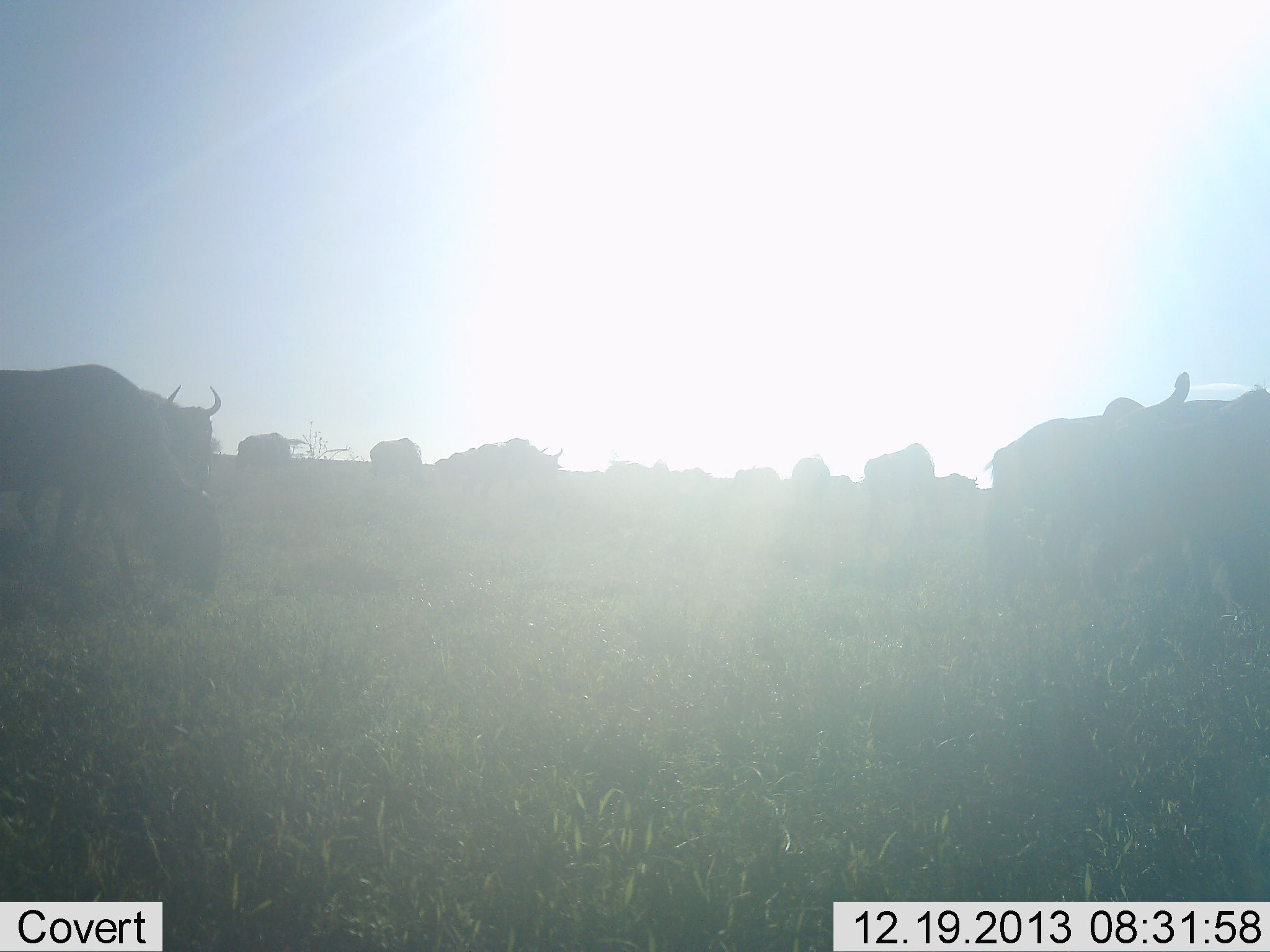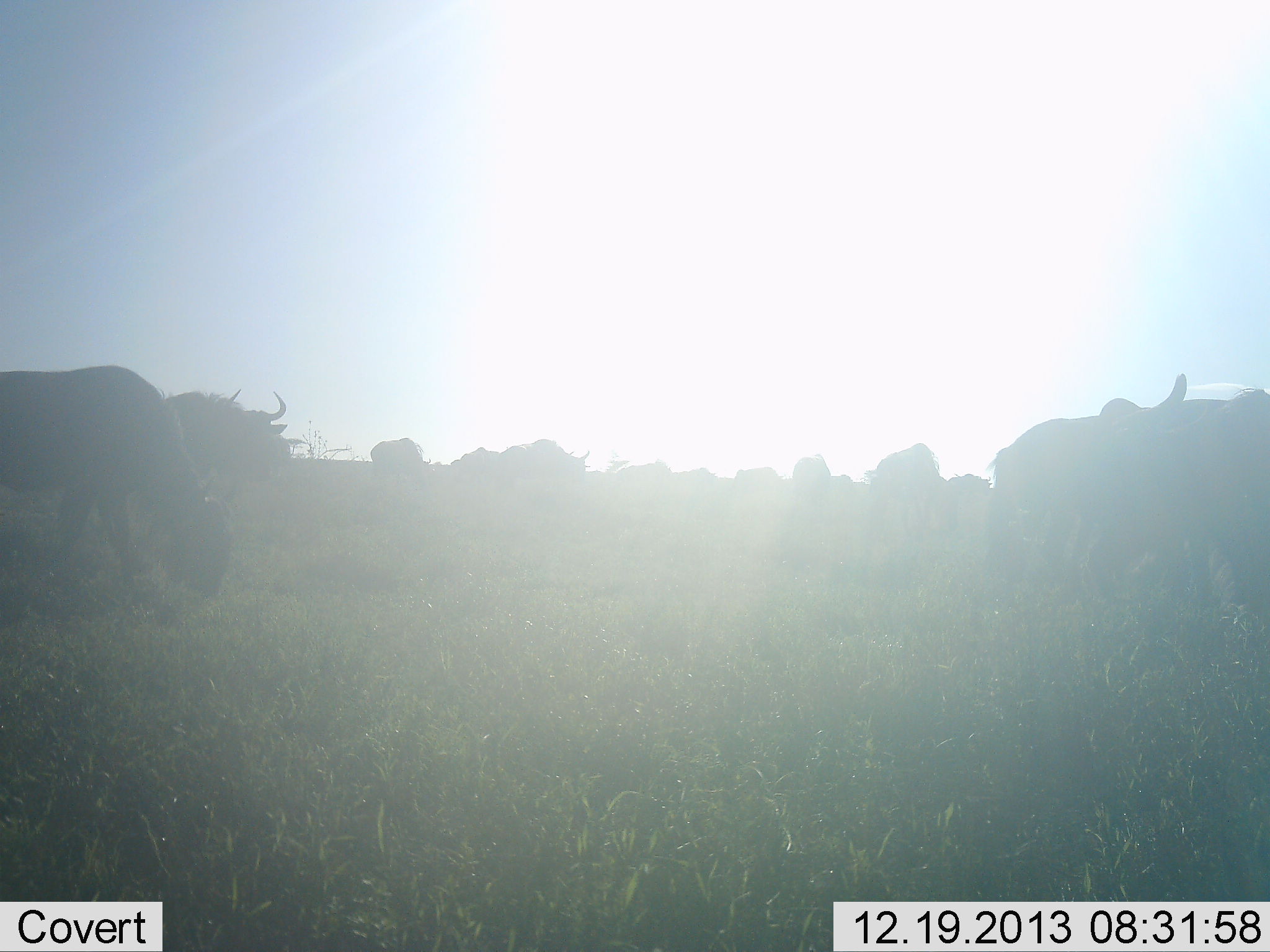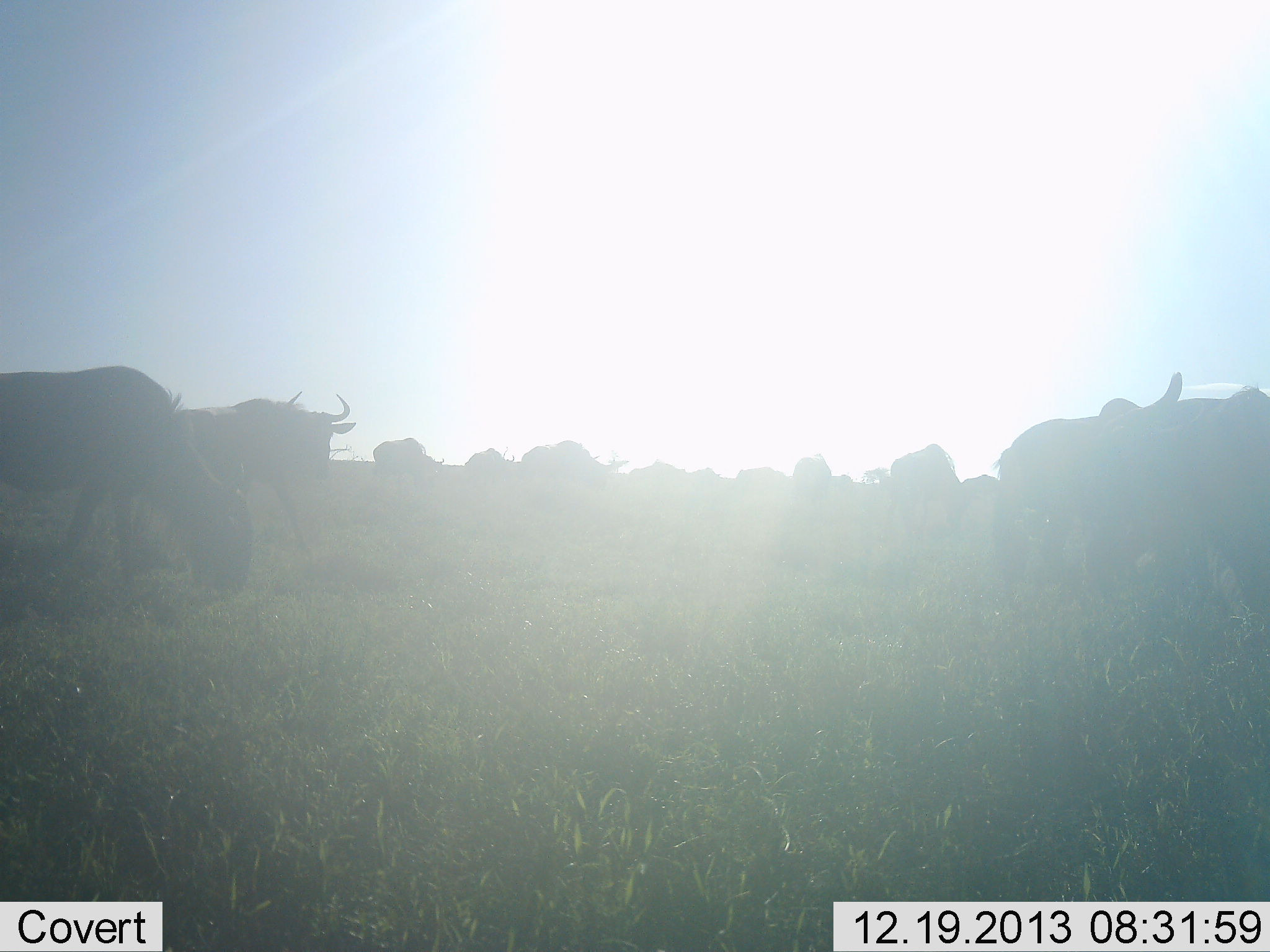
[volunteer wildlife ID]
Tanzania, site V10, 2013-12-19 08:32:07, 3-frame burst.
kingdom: Animalia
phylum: Chordata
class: Mammalia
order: Artiodactyla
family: Bovidae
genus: Connochaetes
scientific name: Connochaetes taurinus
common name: blue wildebeest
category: wildebeest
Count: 11-50.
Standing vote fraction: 20%.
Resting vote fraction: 0%.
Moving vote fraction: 90%.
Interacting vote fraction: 0%.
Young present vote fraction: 0%.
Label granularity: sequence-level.